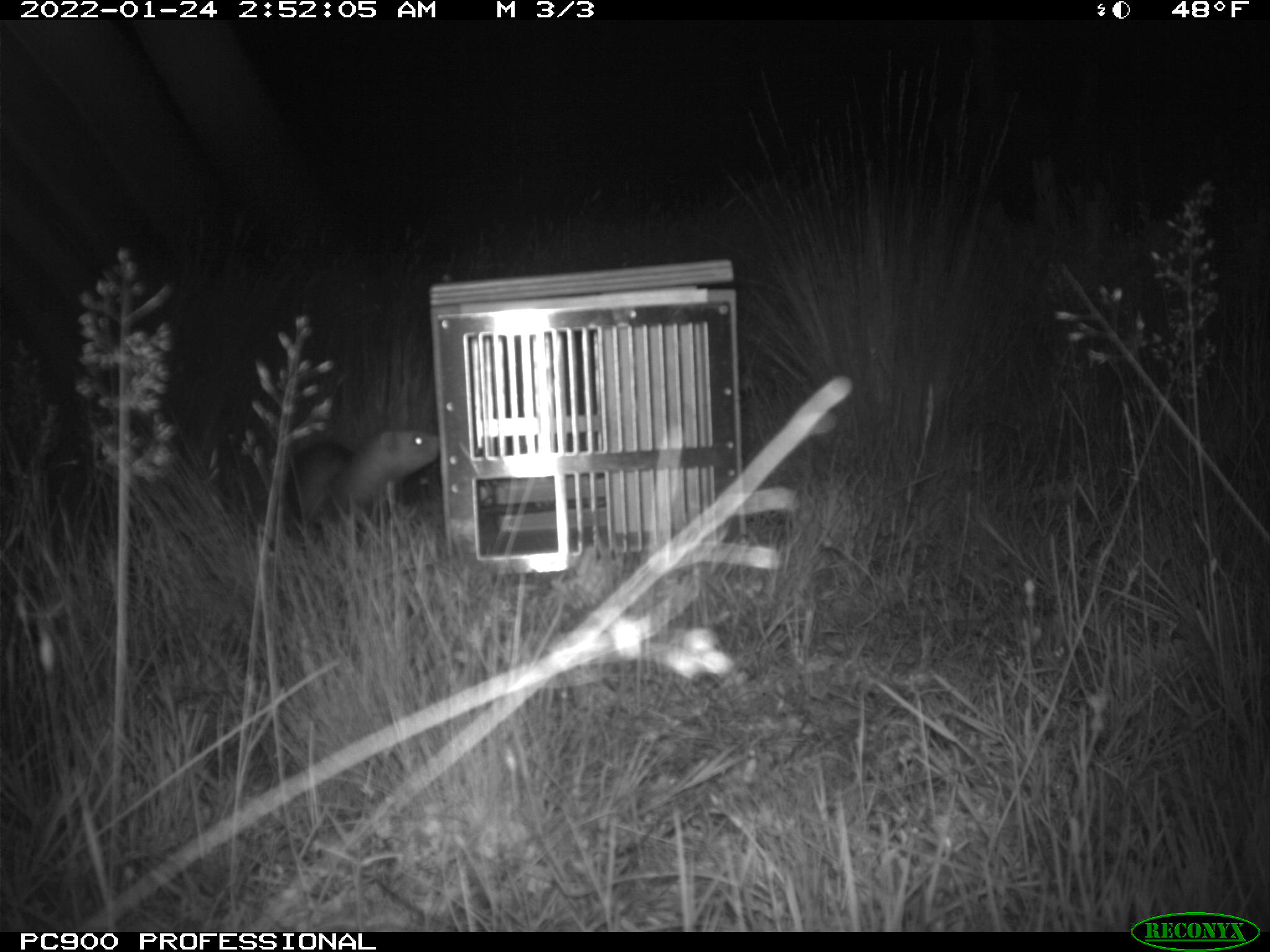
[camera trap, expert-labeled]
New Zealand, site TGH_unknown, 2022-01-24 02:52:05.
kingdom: Animalia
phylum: Chordata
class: Mammalia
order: Carnivora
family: Mustelidae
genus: Mustela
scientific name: Mustela furo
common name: ferret